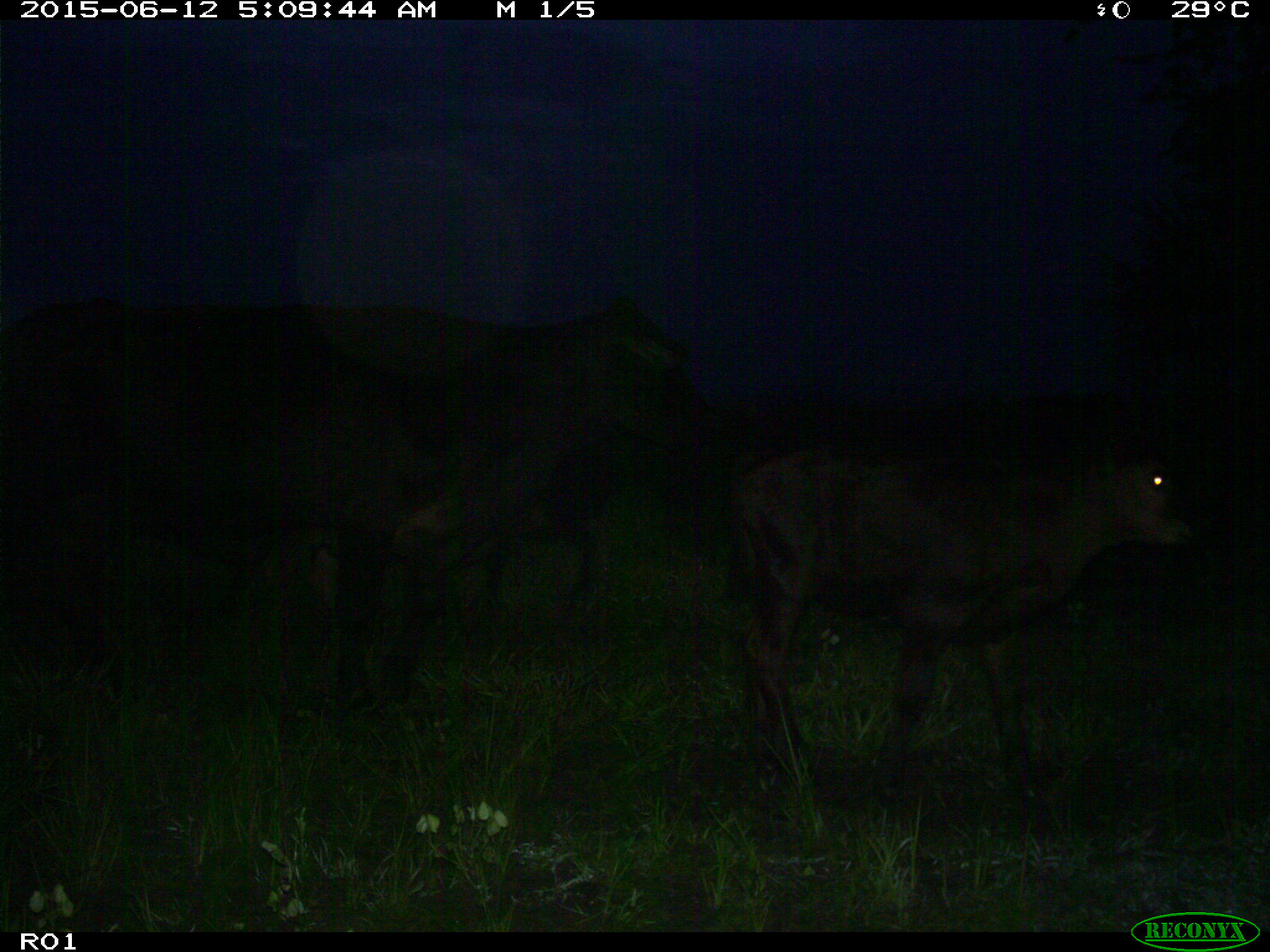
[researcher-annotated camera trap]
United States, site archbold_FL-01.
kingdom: Animalia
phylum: Chordata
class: Mammalia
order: Artiodactyla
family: Bovidae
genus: Bos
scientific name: Bos taurus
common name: domestic cow